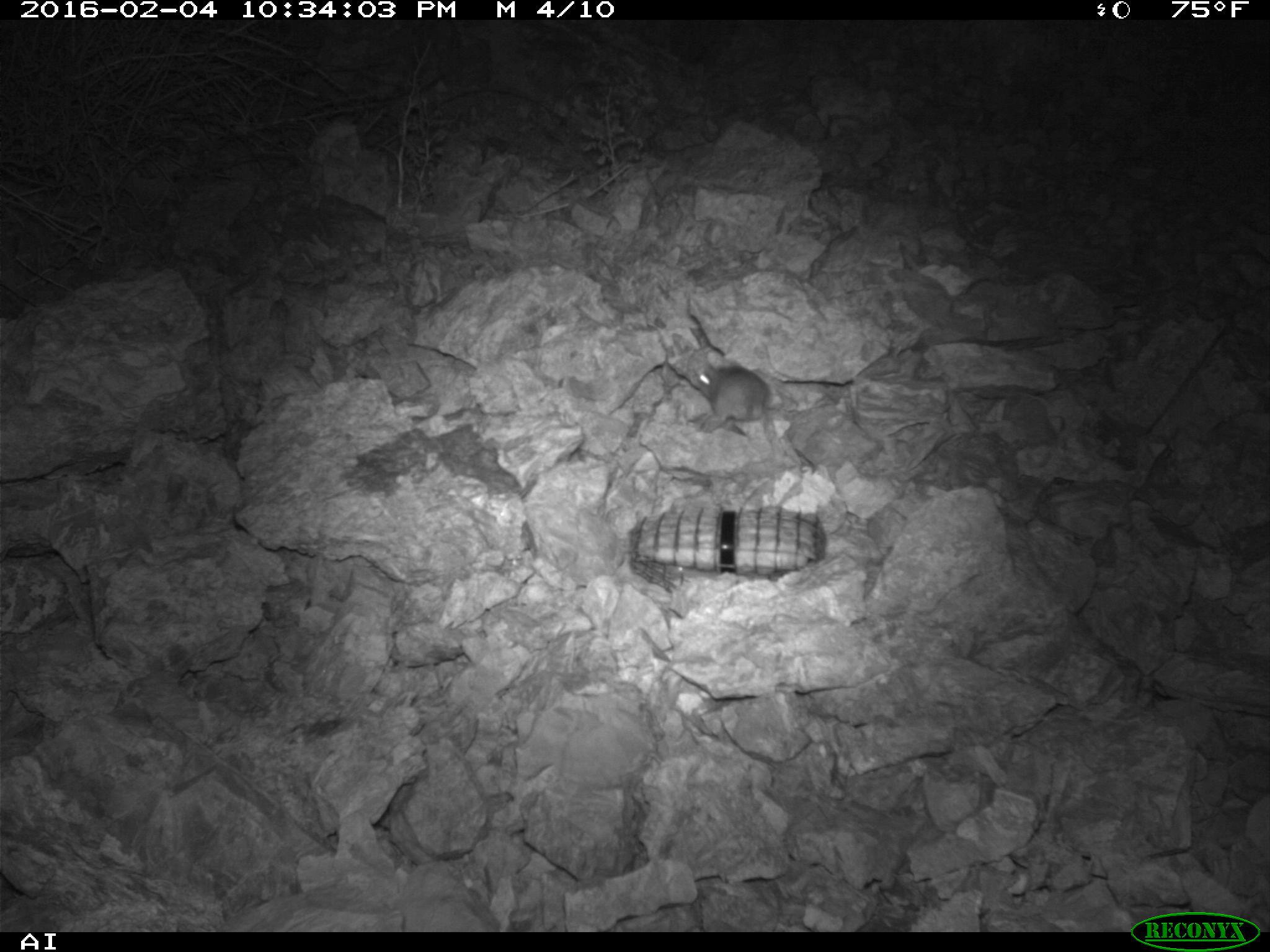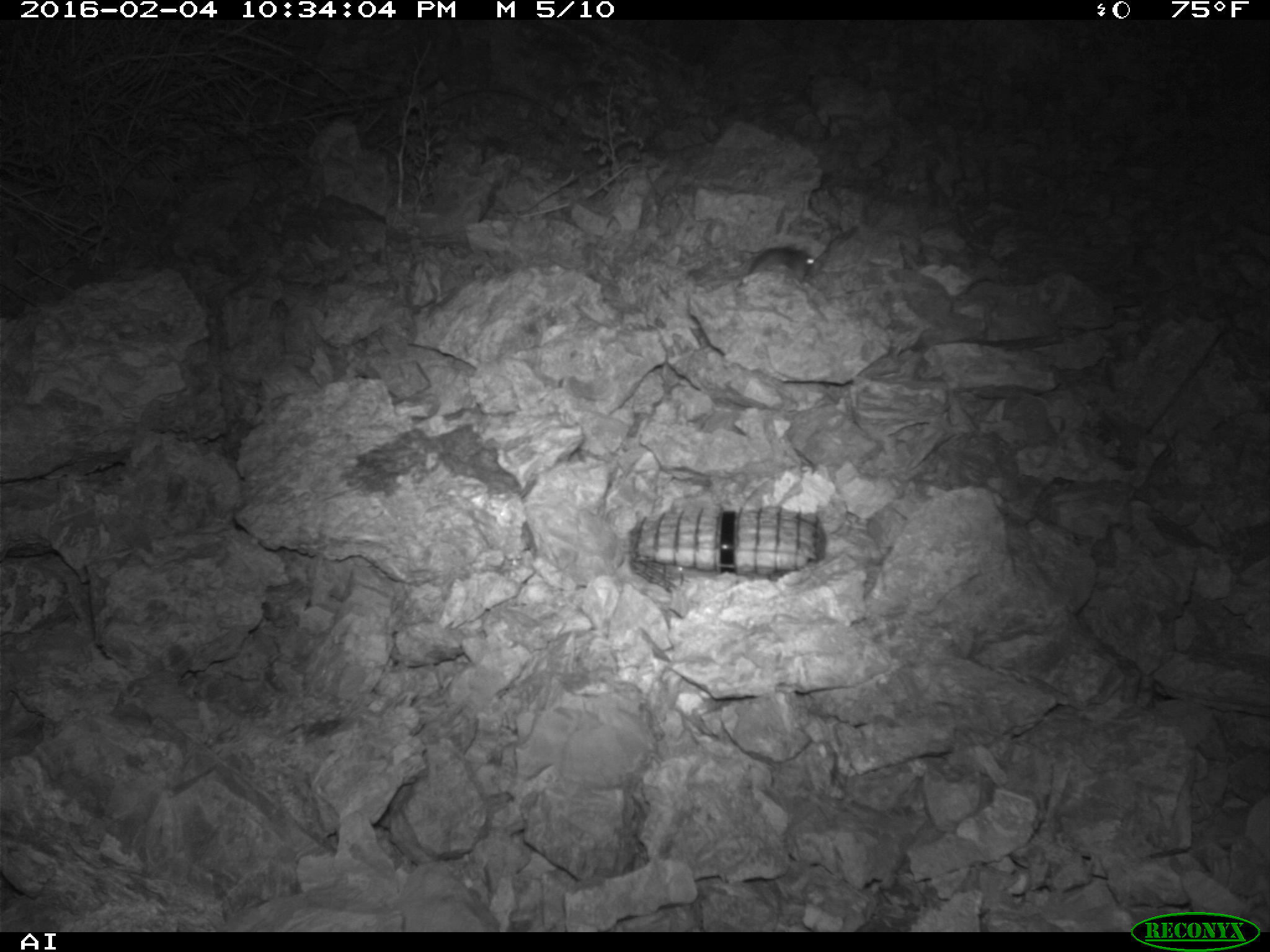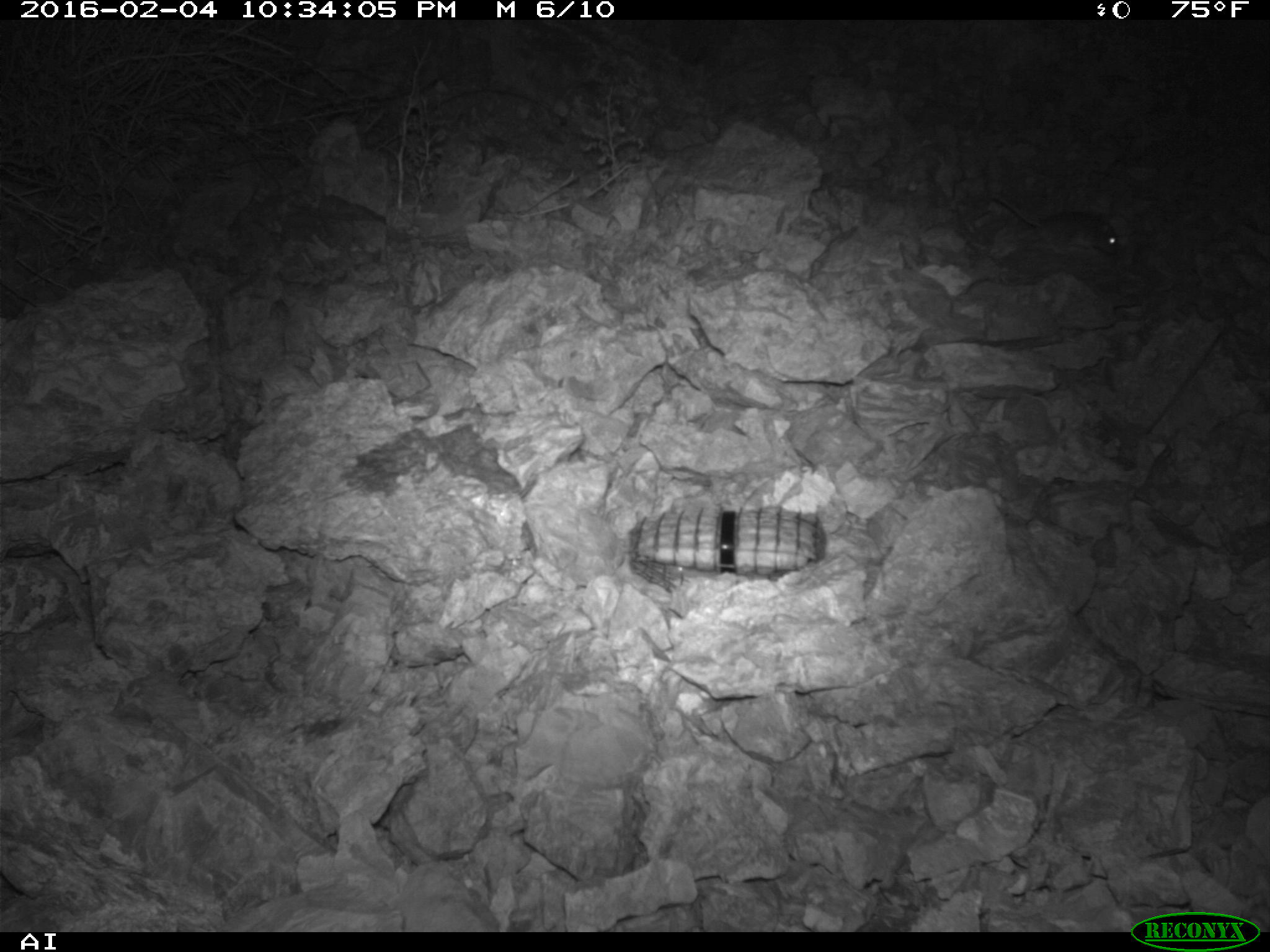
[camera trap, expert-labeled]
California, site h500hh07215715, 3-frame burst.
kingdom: Animalia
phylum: Chordata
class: Mammalia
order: Rodentia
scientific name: Rodentia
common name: rodent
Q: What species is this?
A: Rodent (Rodentia).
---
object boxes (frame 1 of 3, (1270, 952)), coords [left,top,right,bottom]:
rodent: [690,361,769,422]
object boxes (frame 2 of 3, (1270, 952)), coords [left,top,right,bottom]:
rodent: [748,247,814,282]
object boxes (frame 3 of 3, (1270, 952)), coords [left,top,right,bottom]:
rodent: [997,197,1118,255]